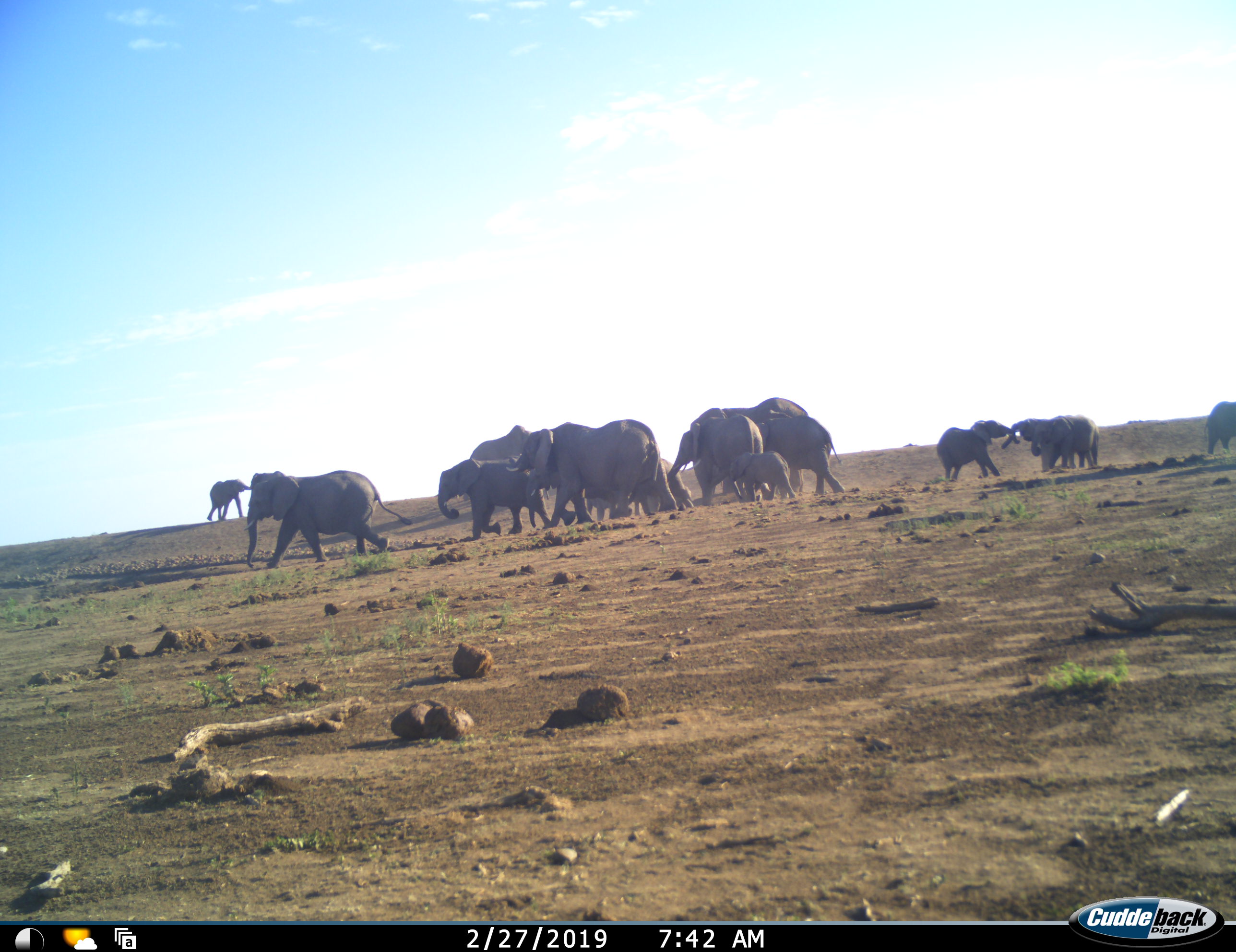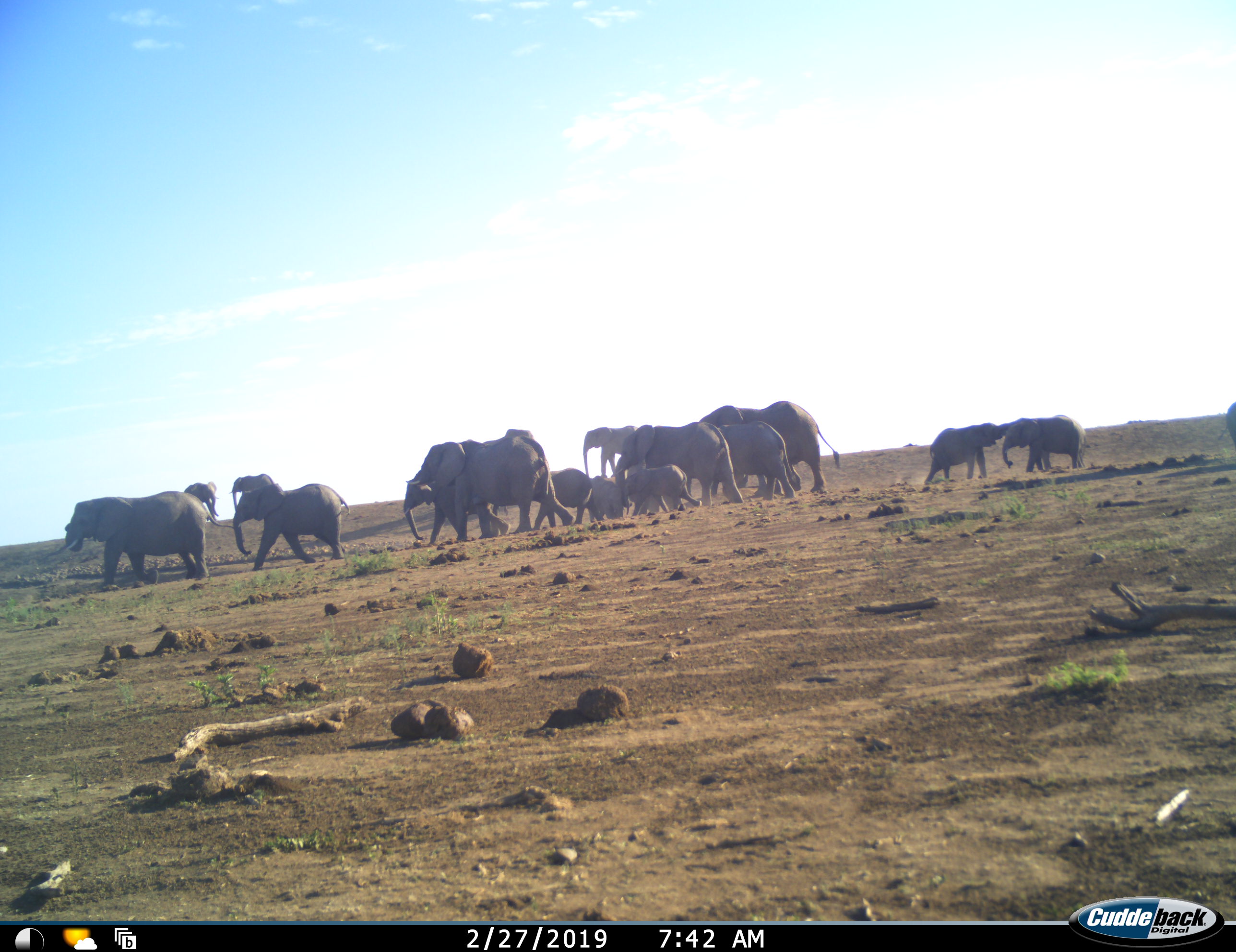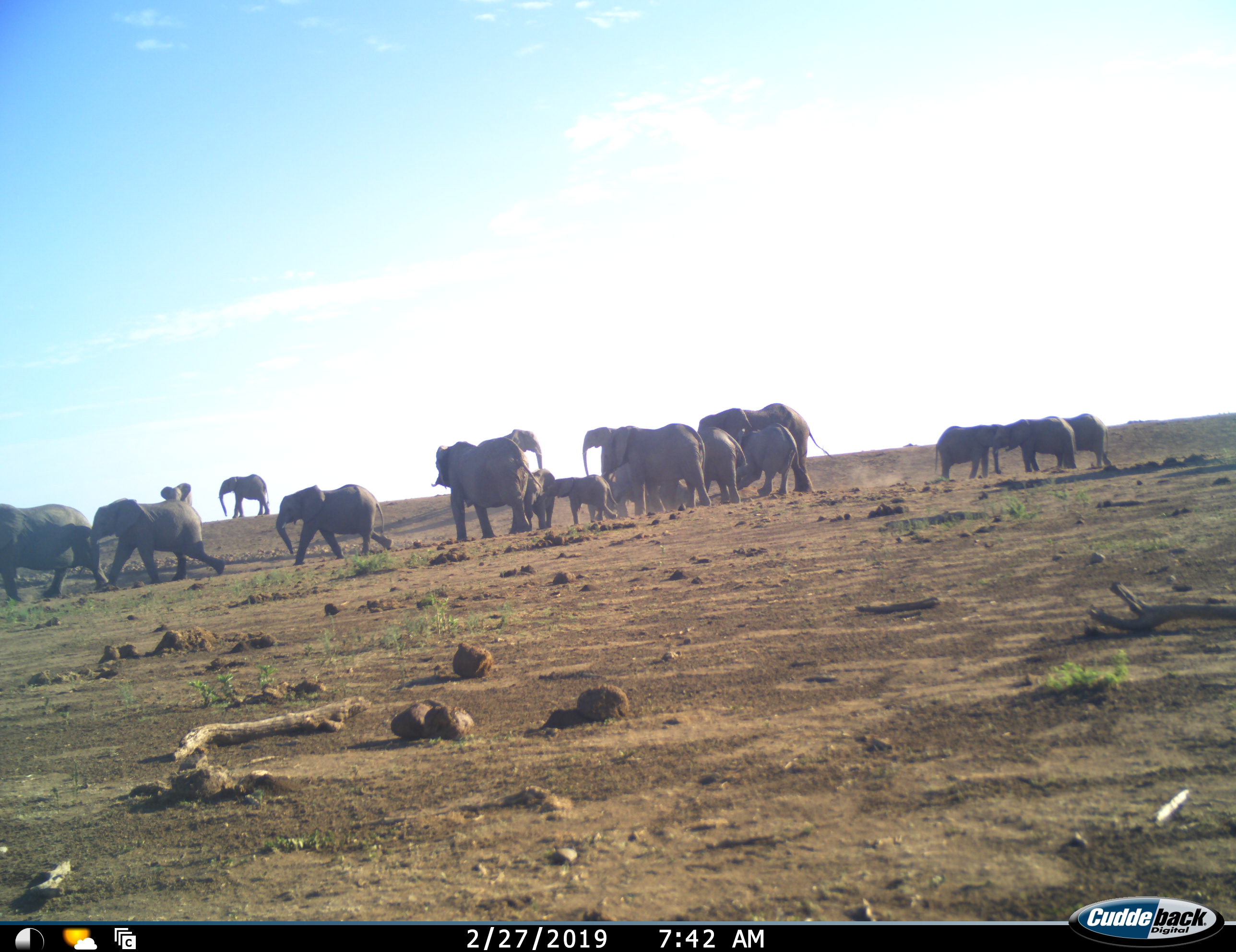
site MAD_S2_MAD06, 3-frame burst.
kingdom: Animalia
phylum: Chordata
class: Mammalia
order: Proboscidea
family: Elephantidae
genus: Loxodonta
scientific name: Loxodonta africana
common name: african bush elephant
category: elephant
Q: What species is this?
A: Elephant (african bush elephant) (Loxodonta africana).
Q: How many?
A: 11-50.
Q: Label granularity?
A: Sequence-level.